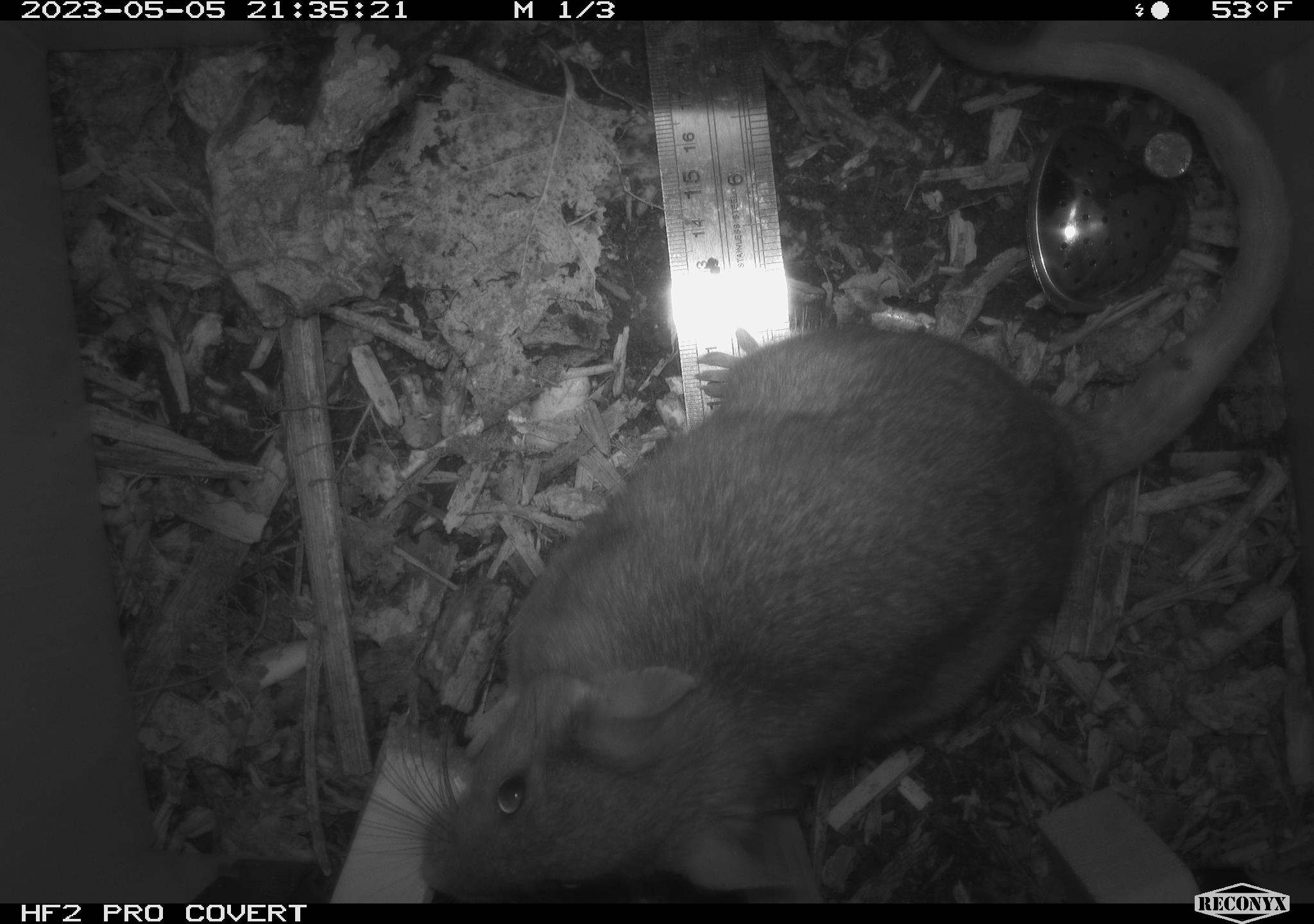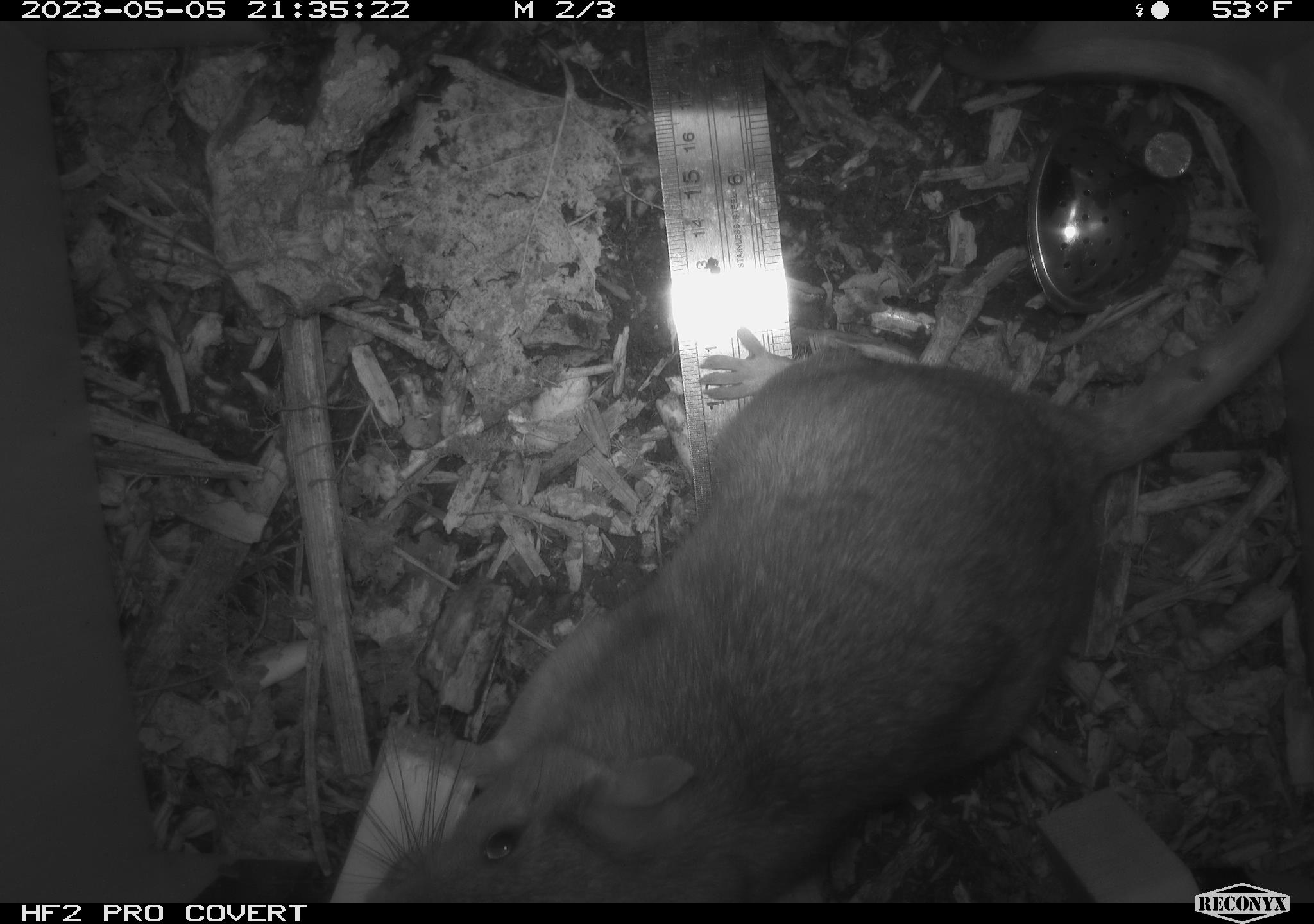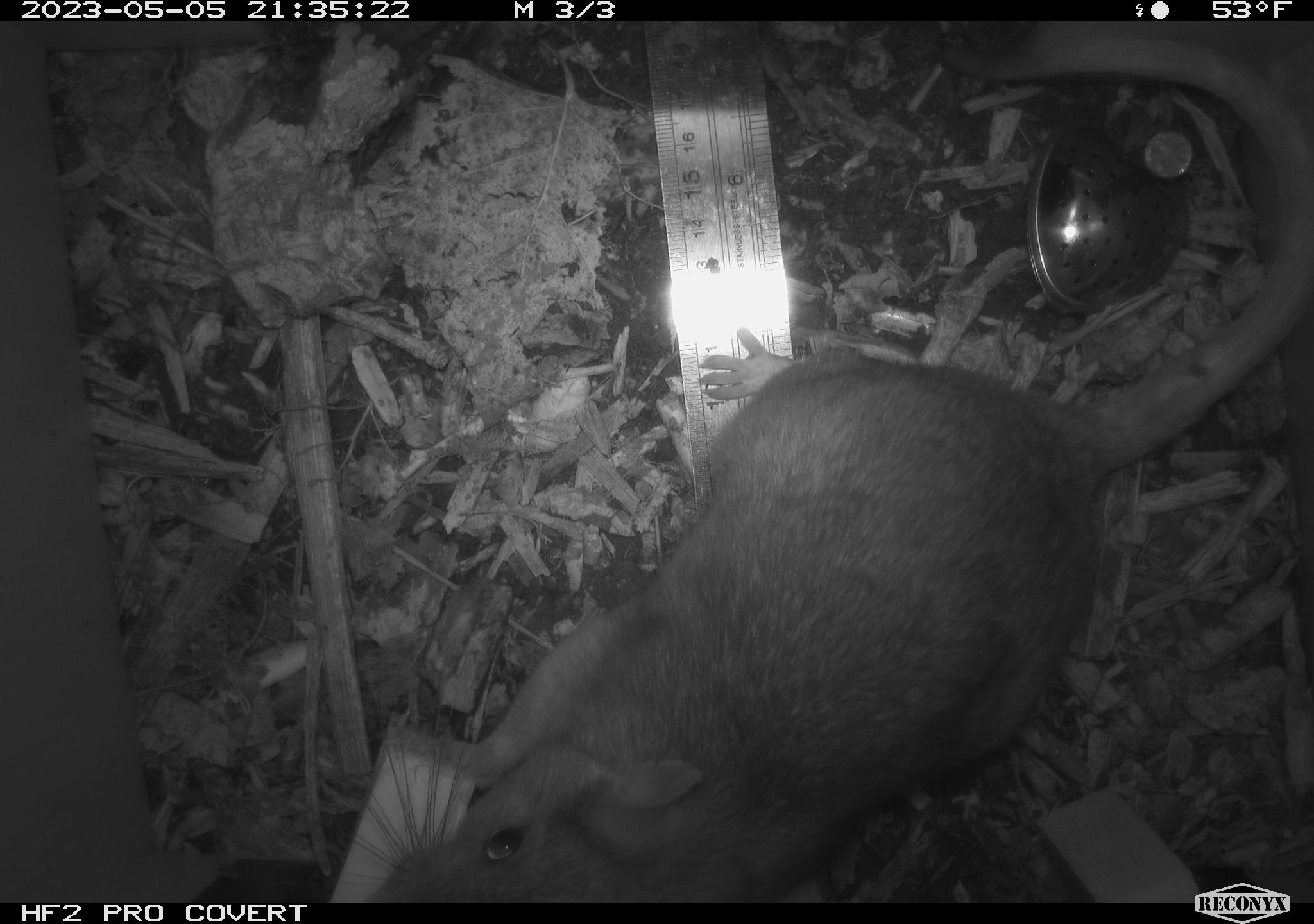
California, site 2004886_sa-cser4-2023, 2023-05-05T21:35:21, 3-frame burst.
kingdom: Animalia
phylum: Chordata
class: Mammalia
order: Rodentia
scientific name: Rodentia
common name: mouse species